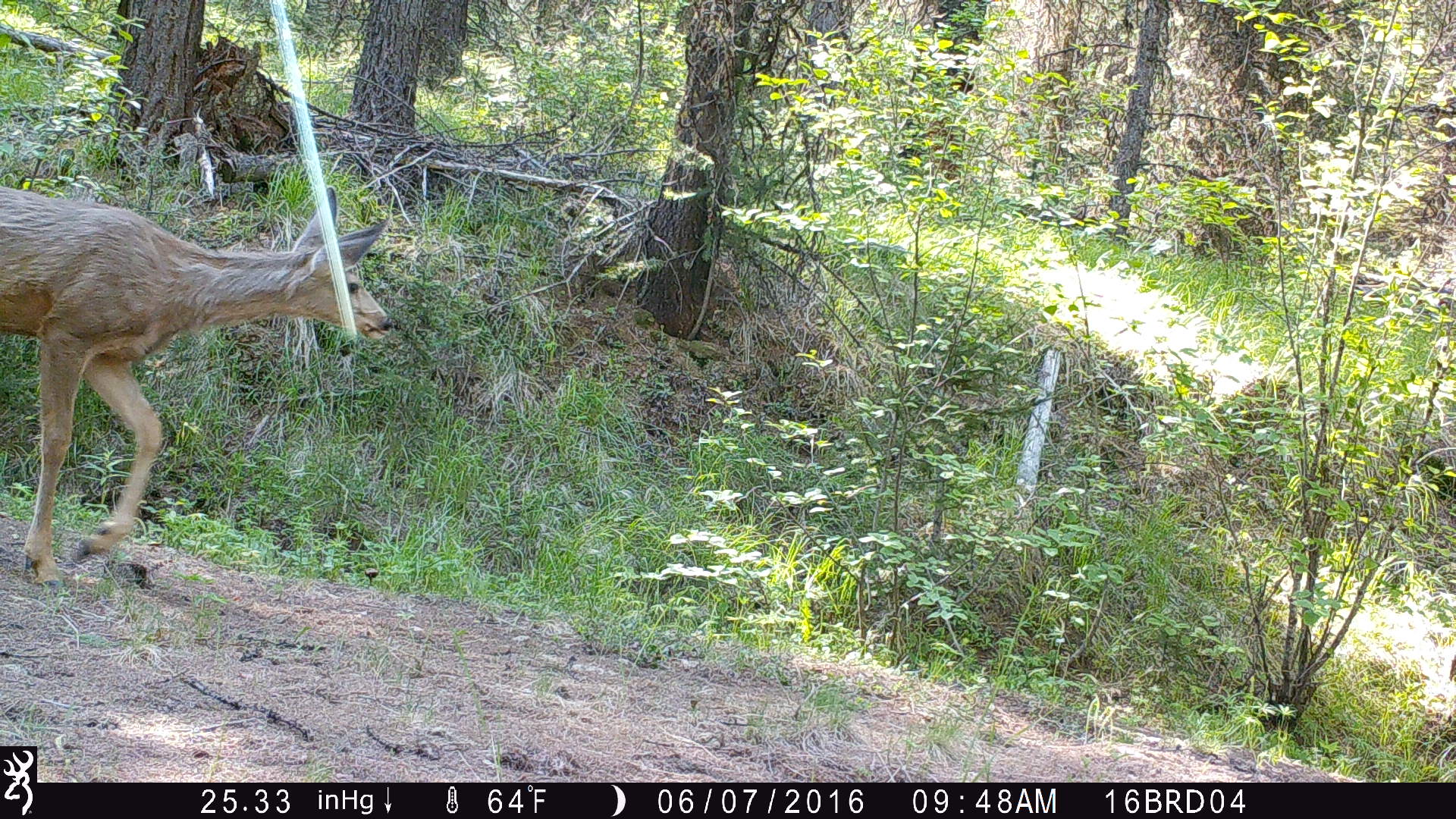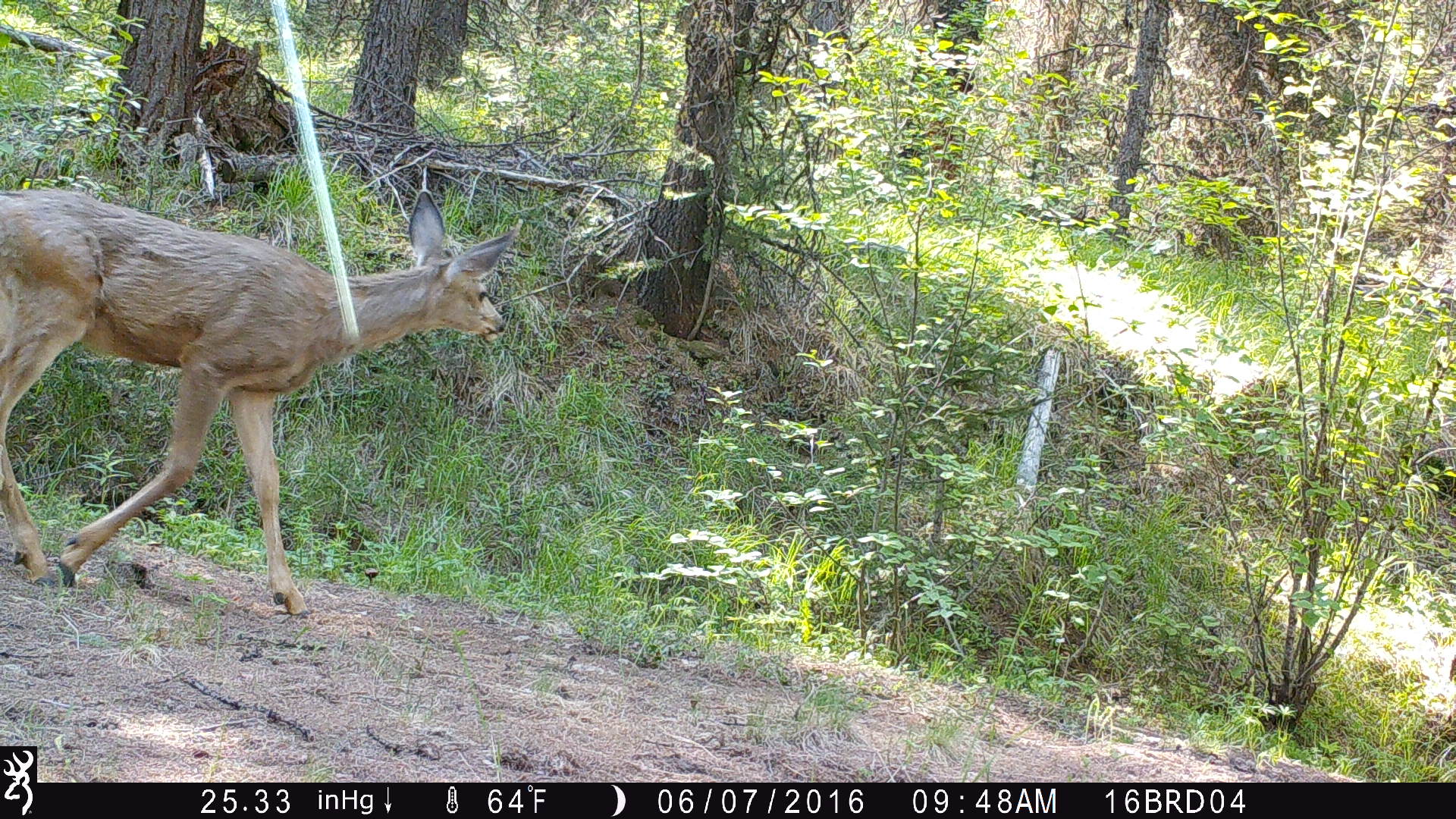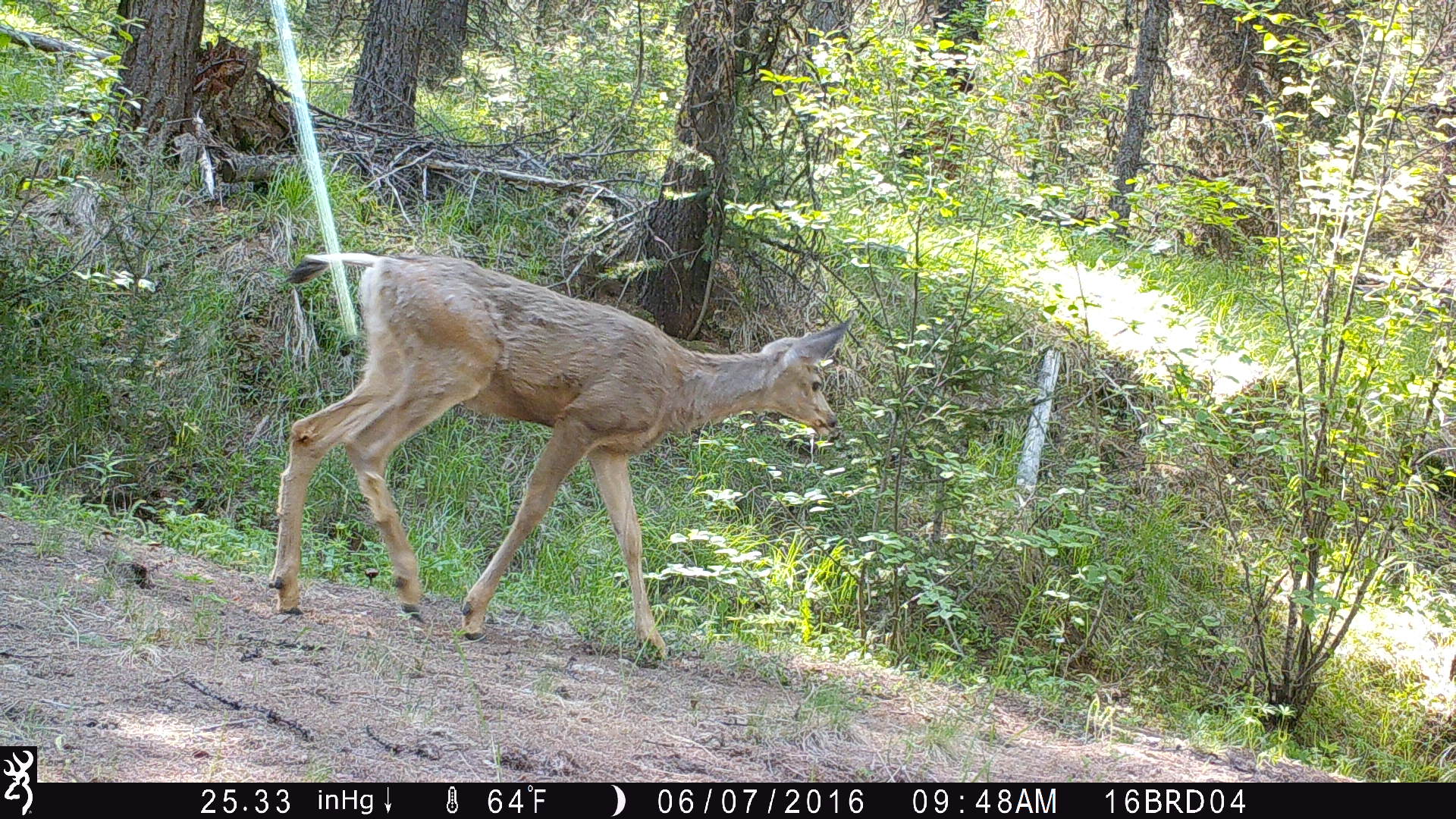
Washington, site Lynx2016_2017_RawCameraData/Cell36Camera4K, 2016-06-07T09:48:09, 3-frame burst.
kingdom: Animalia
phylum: Chordata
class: Mammalia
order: Artiodactyla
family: Cervidae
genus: Odocoileus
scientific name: Odocoileus hemionus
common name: mule deer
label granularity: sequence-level